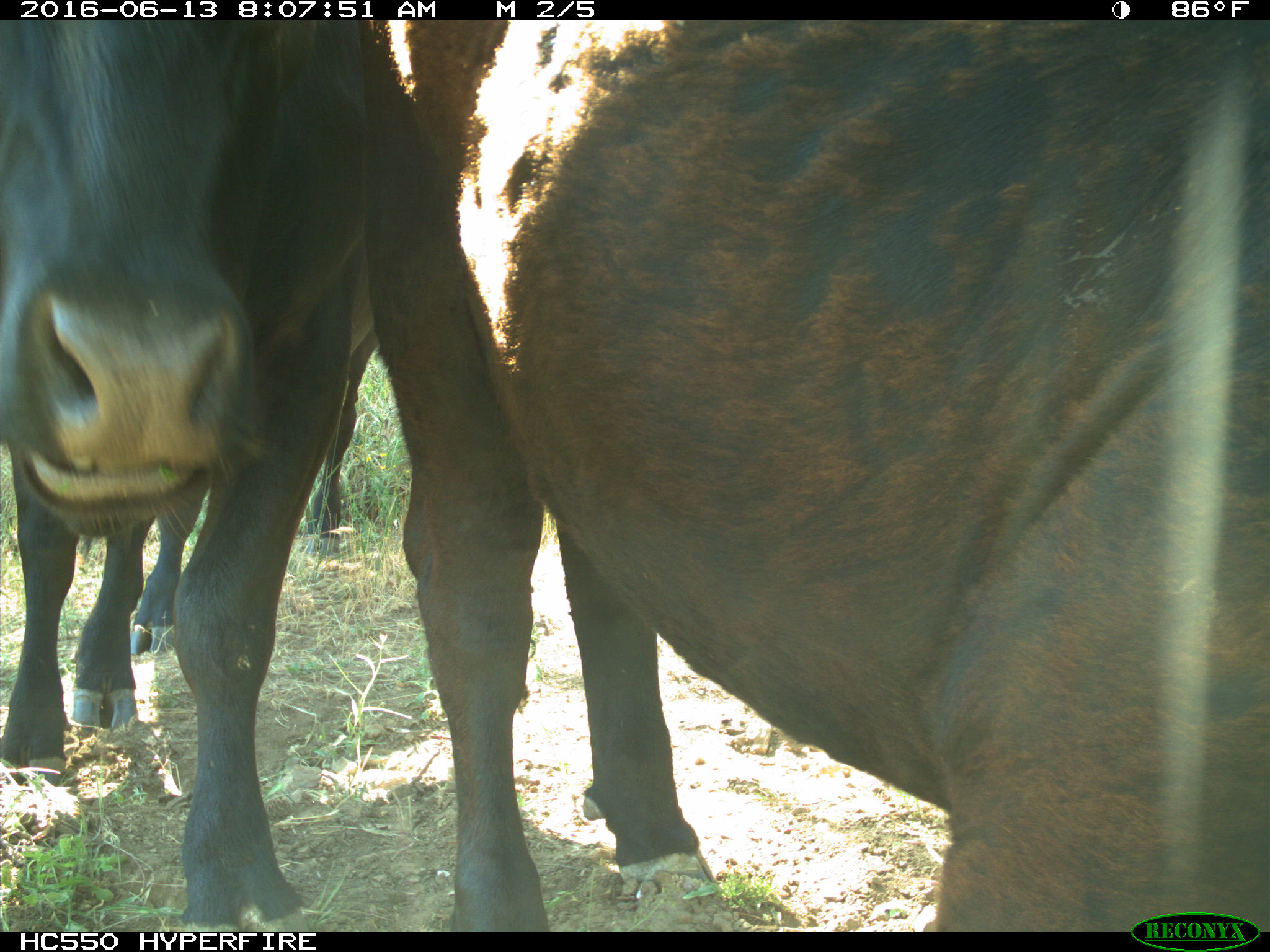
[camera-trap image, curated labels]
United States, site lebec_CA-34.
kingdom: Animalia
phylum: Chordata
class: Mammalia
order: Artiodactyla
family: Bovidae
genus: Bos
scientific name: Bos taurus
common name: domestic cow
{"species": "Bos taurus (domestic cow)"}